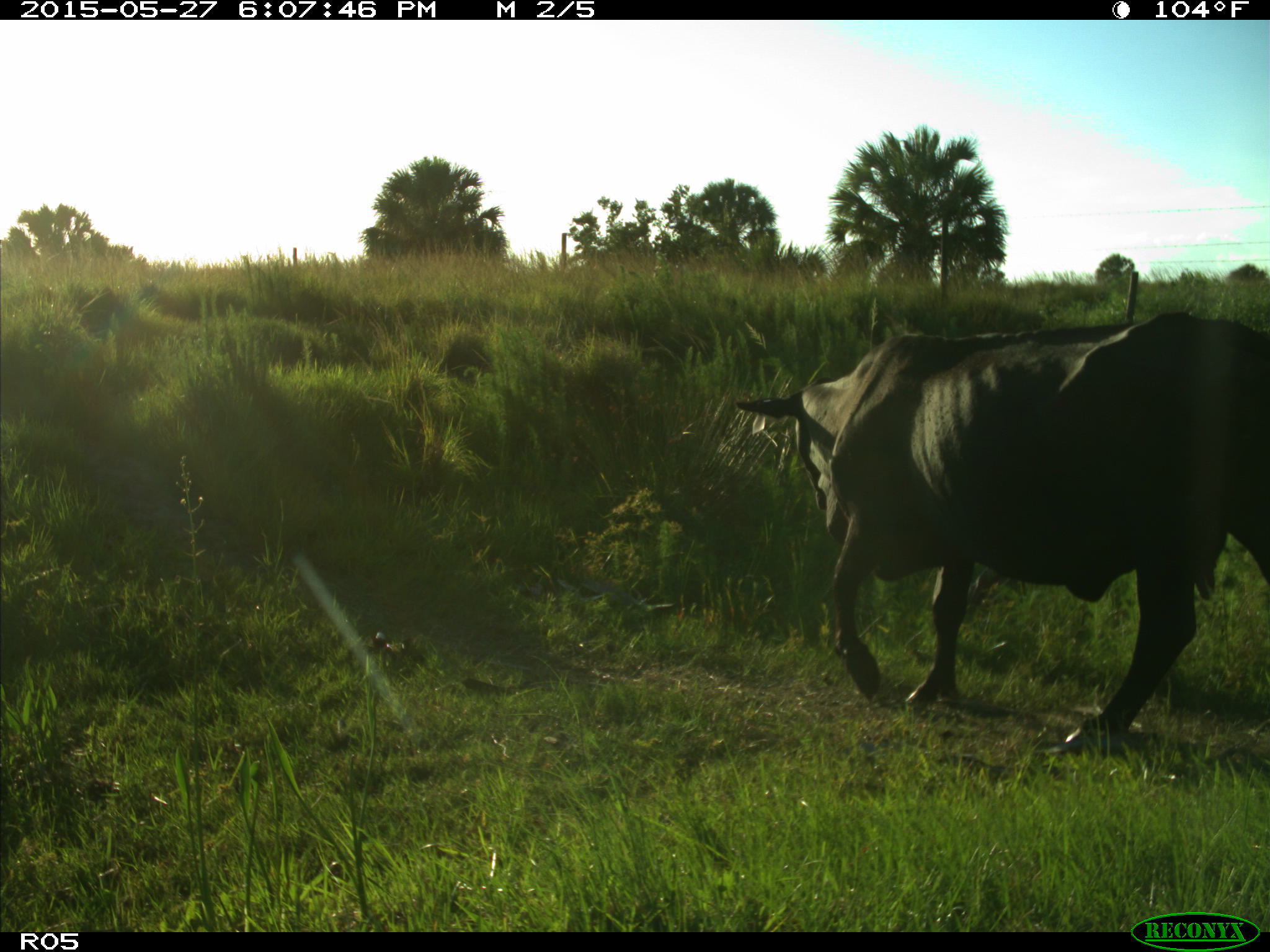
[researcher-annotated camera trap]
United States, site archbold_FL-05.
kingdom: Animalia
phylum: Chordata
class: Mammalia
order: Artiodactyla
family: Bovidae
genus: Bos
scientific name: Bos taurus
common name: domestic cow